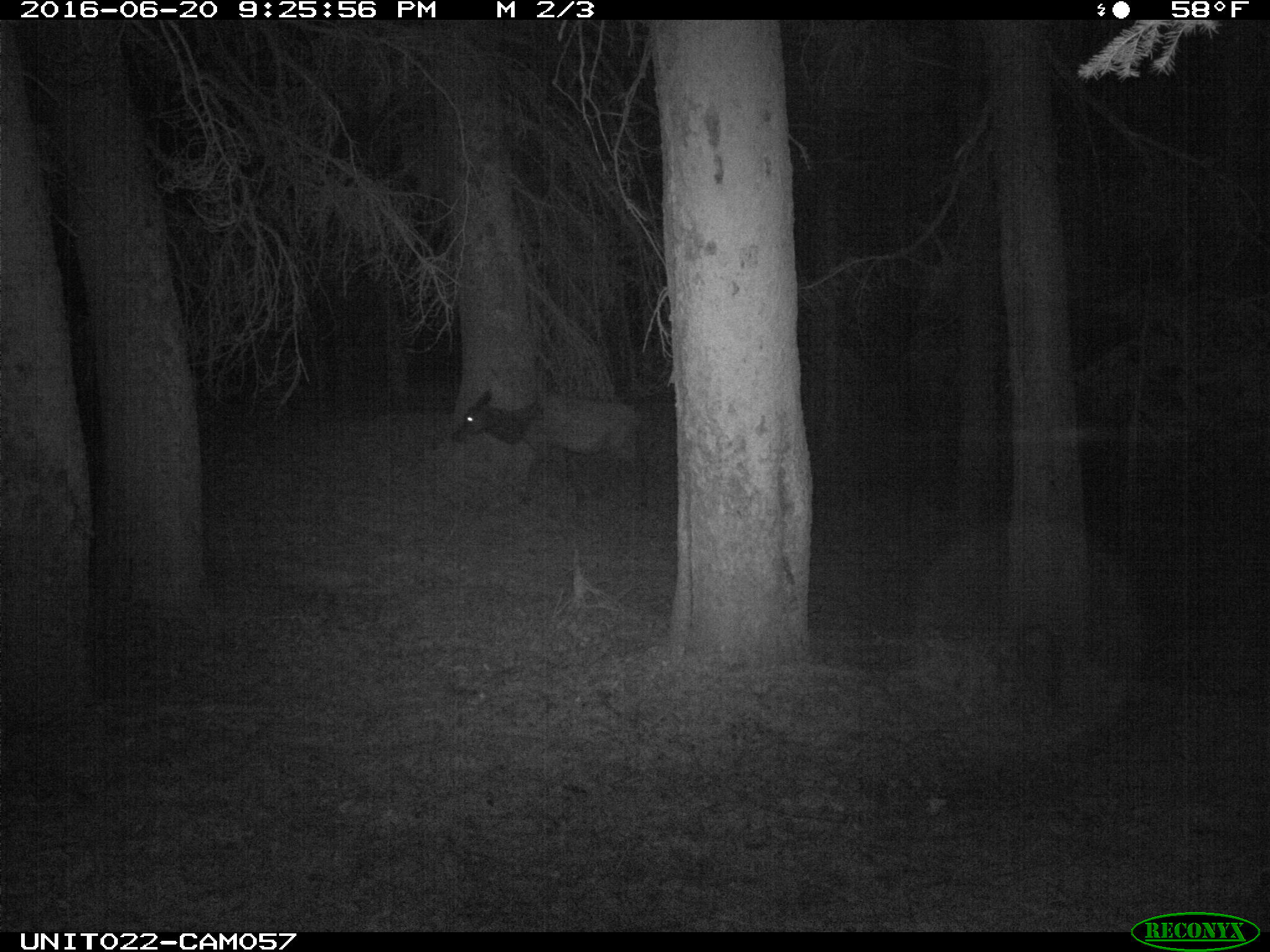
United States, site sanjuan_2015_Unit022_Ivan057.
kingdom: Animalia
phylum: Chordata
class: Mammalia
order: Artiodactyla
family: Cervidae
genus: Cervus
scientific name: Cervus elaphus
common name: red deer